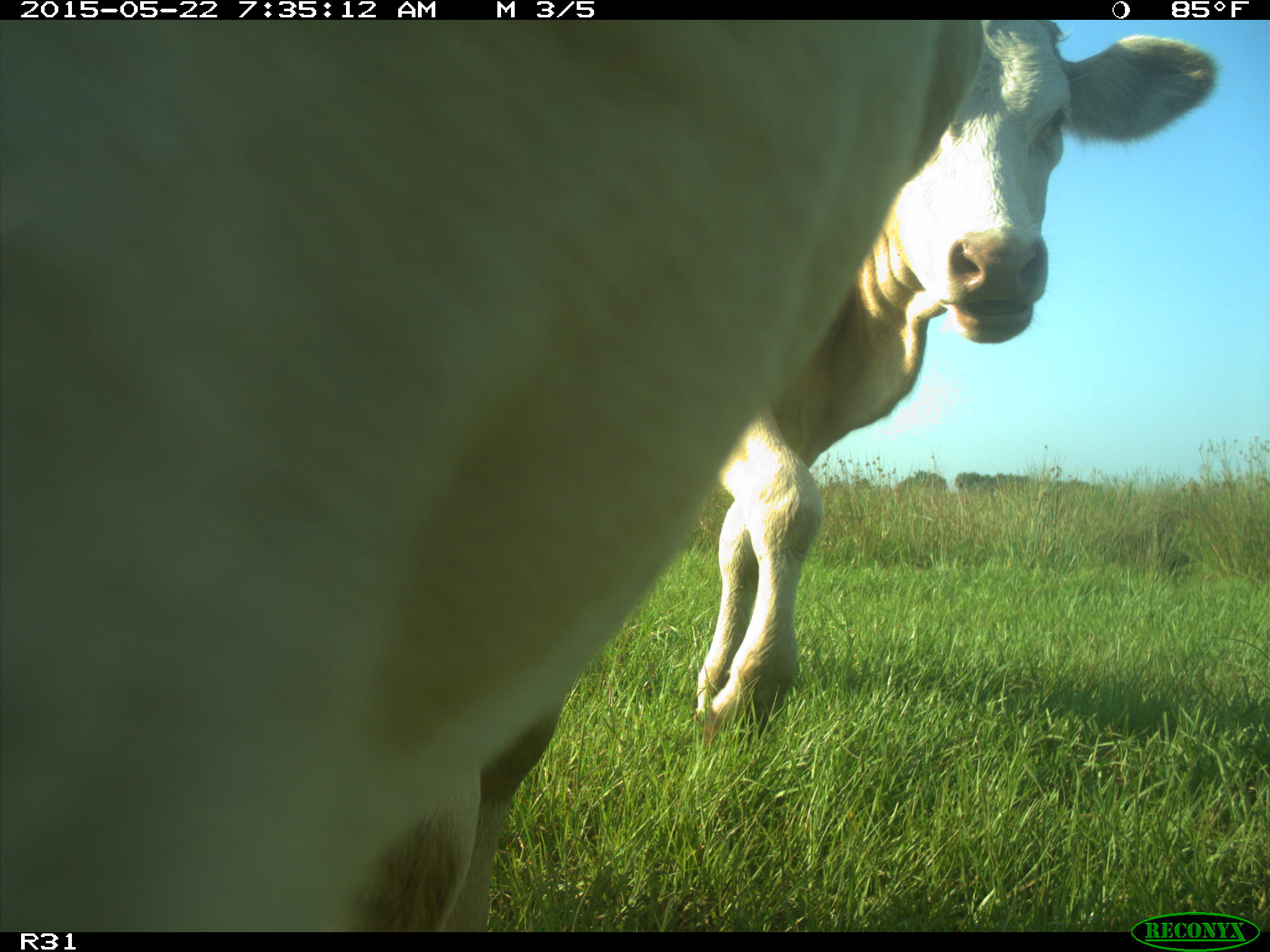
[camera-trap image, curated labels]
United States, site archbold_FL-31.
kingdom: Animalia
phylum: Chordata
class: Mammalia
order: Artiodactyla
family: Bovidae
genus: Bos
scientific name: Bos taurus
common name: domestic cow